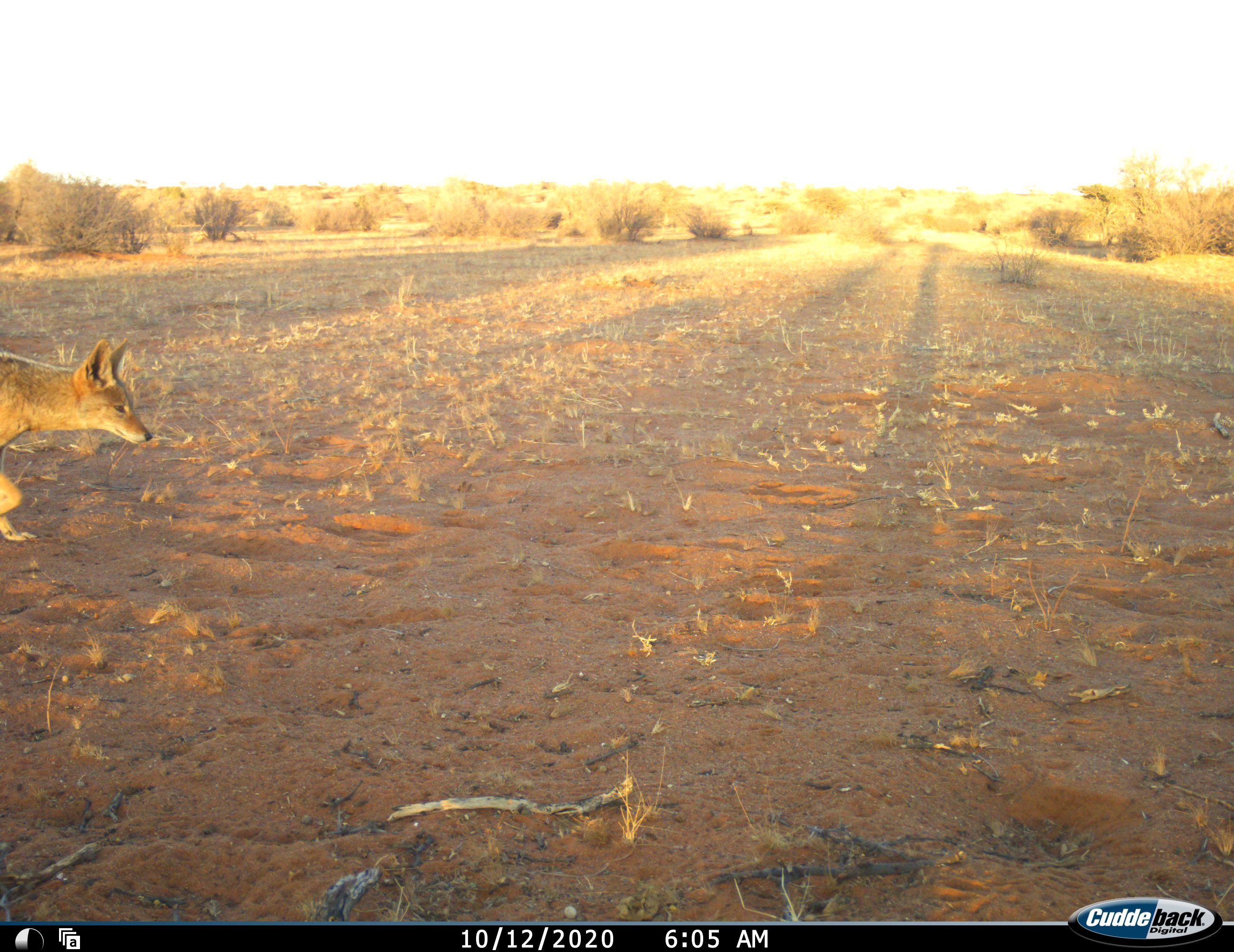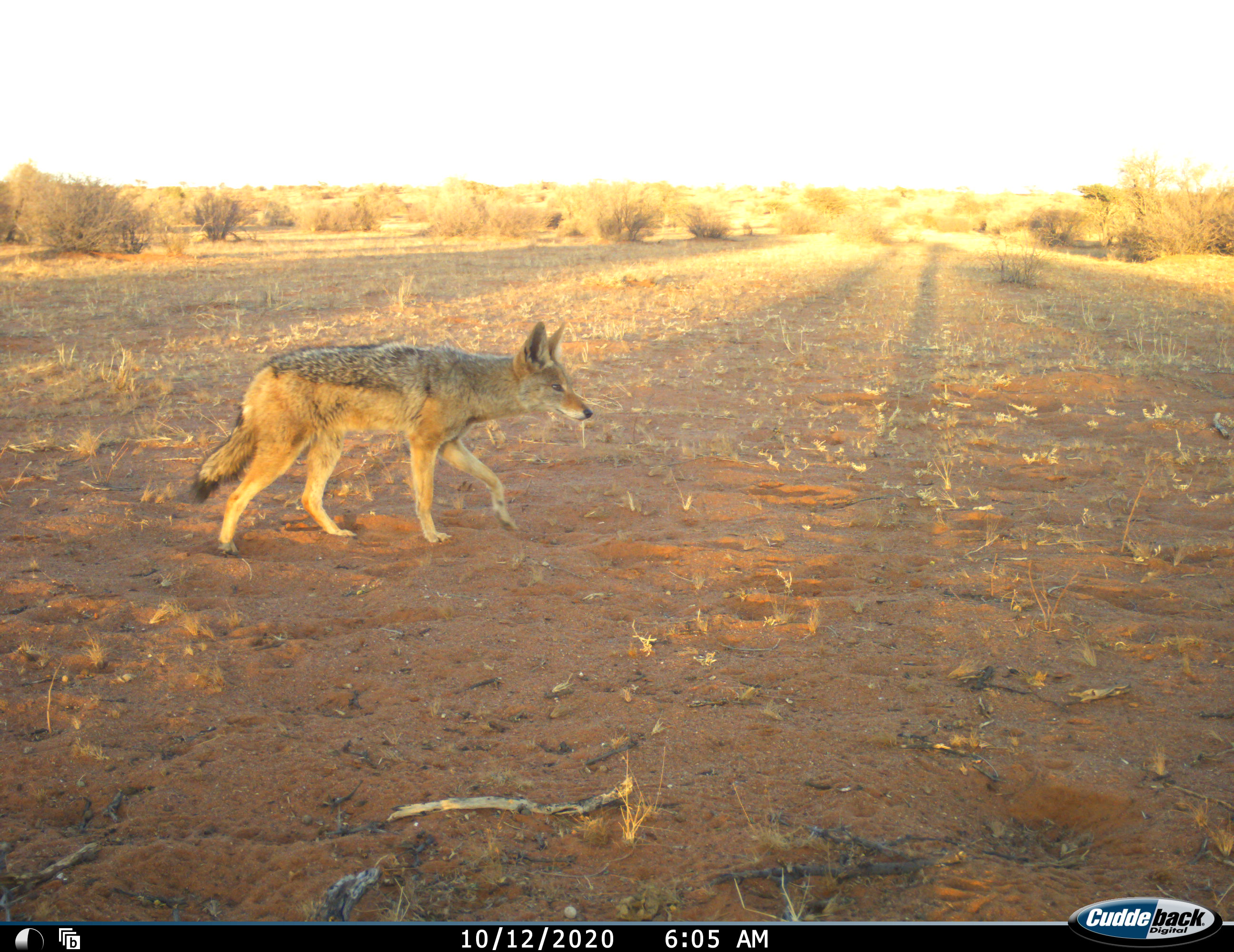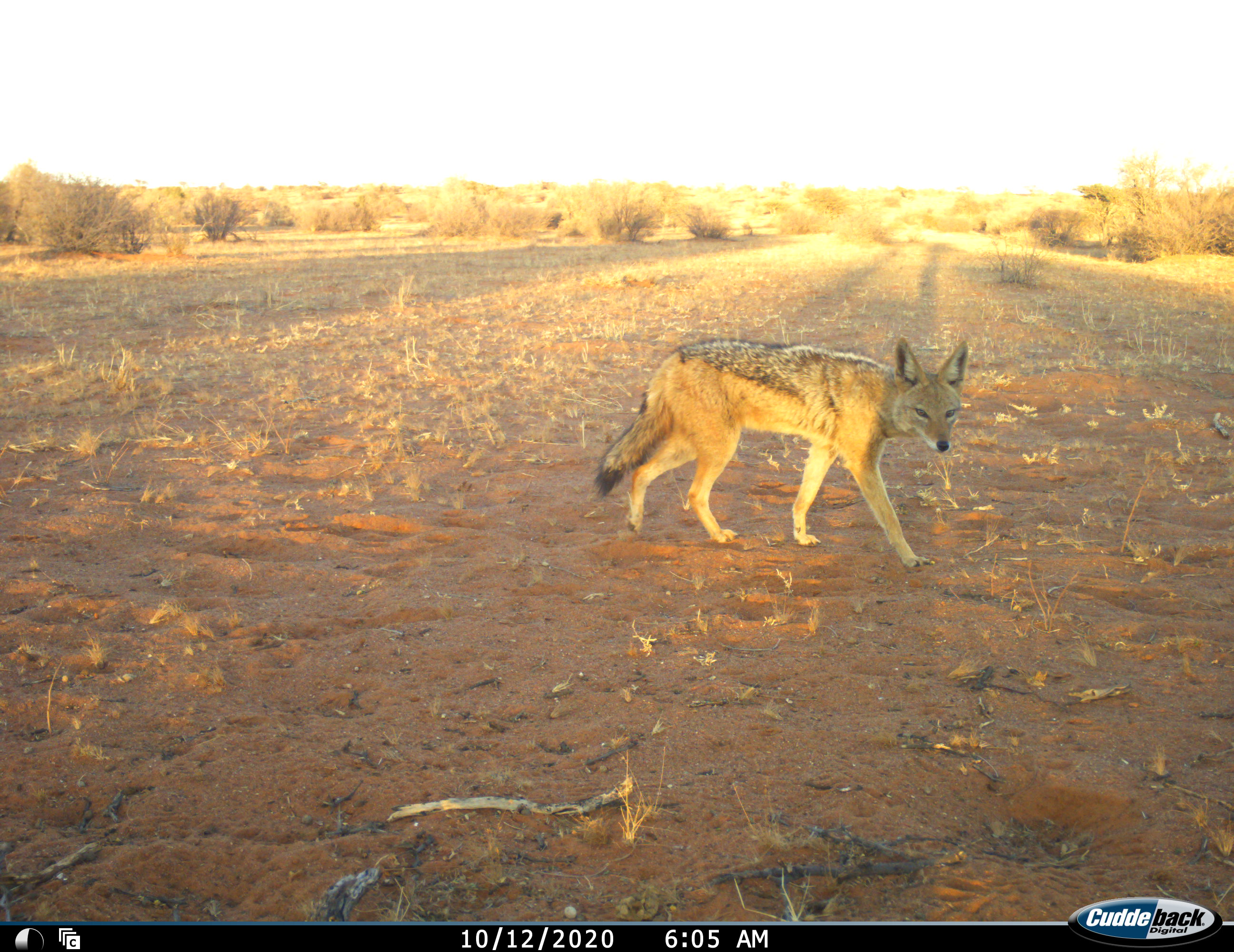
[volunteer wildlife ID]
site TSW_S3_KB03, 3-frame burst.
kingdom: Animalia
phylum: Chordata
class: Mammalia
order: Carnivora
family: Canidae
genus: Lupulella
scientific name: Lupulella mesomelas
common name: black-backed jackal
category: jackalblackbacked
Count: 1.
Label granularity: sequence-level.